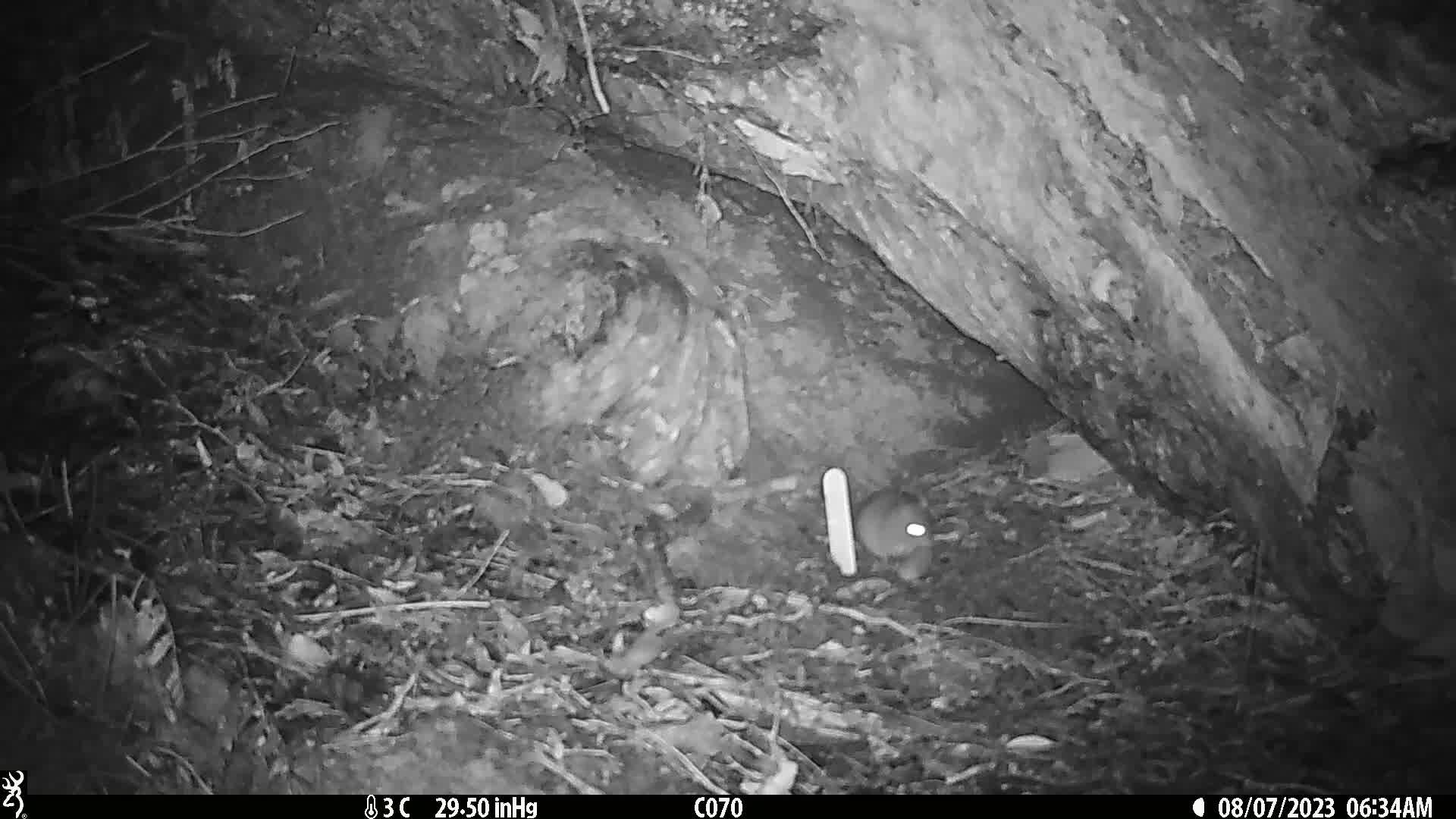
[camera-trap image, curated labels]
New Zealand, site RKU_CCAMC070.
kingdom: Animalia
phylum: Chordata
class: Mammalia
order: Rodentia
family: Muridae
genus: Rattus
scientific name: Rattus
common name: rat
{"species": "rat (Rattus)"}